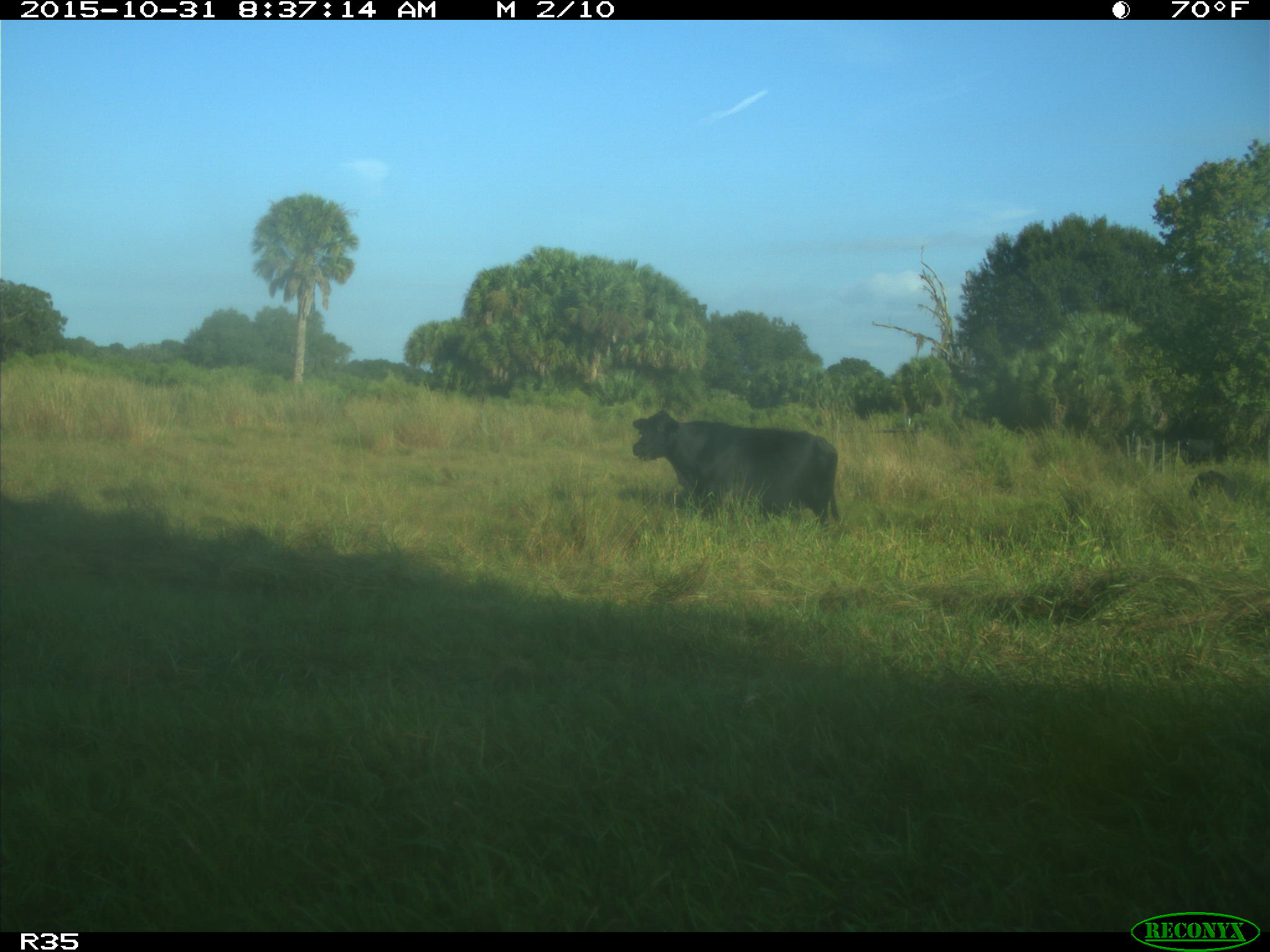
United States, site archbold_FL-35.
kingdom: Animalia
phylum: Chordata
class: Mammalia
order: Artiodactyla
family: Bovidae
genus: Bos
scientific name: Bos taurus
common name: domestic cow